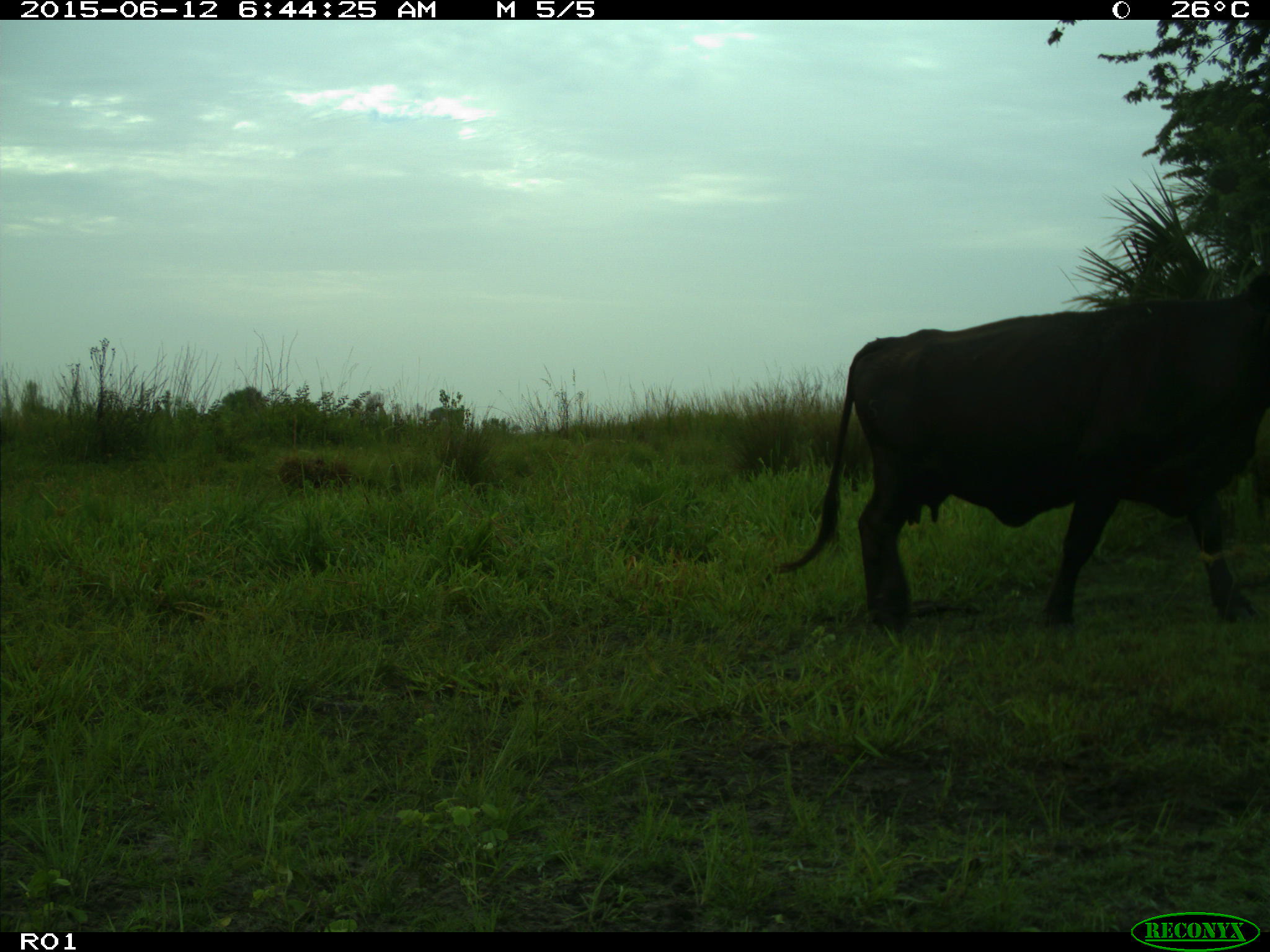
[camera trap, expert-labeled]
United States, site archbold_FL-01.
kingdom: Animalia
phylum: Chordata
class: Mammalia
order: Artiodactyla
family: Bovidae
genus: Bos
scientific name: Bos taurus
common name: domestic cow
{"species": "Bos taurus (domestic cow)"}